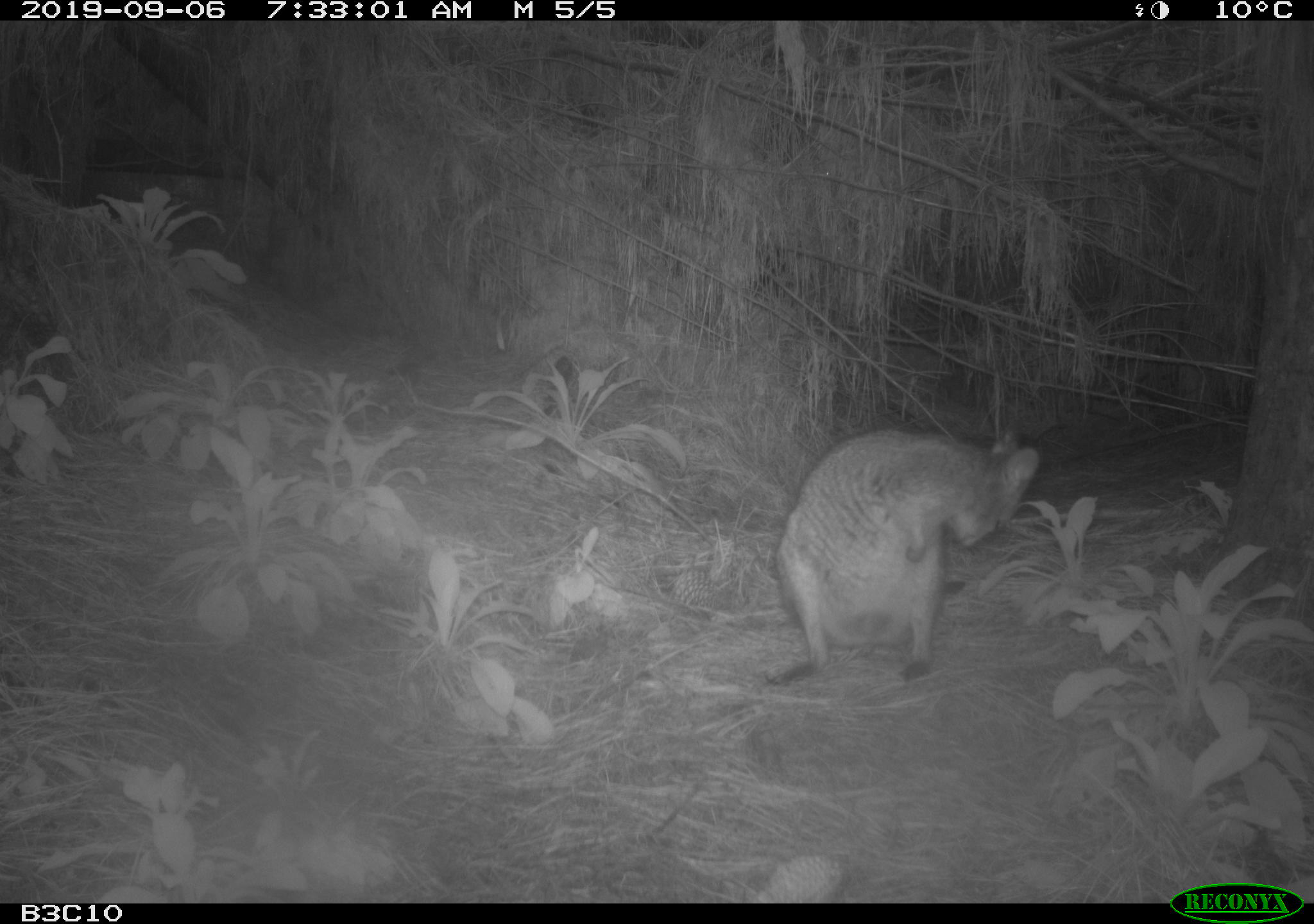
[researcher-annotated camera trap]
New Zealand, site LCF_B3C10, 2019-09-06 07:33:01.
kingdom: Animalia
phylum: Chordata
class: Mammalia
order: Diprotodontia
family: Macropodidae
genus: Notamacropus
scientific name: Notamacropus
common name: wallaby